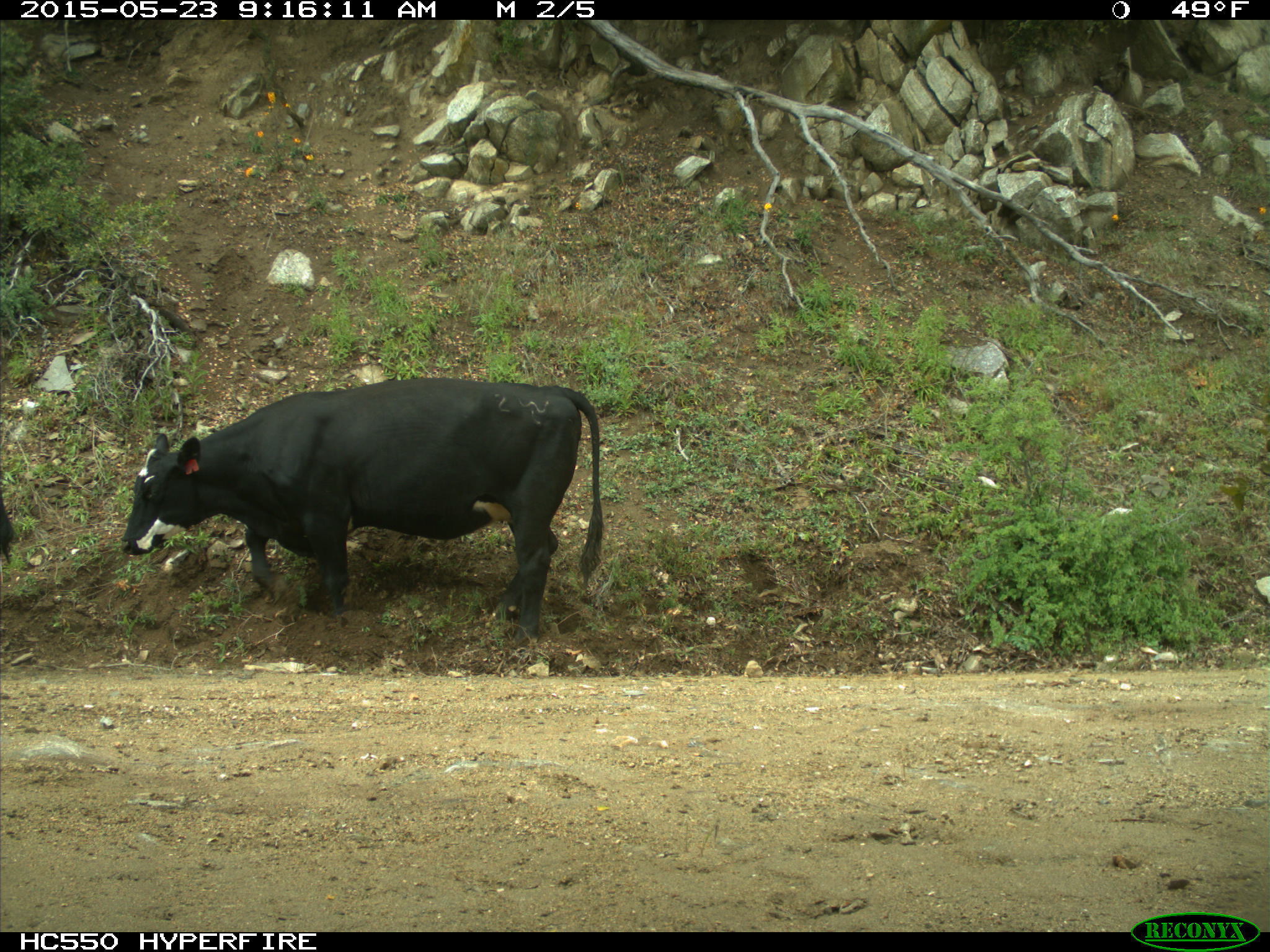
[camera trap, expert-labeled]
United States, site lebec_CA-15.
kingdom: Animalia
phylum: Chordata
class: Mammalia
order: Artiodactyla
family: Bovidae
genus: Bos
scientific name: Bos taurus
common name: domestic cow